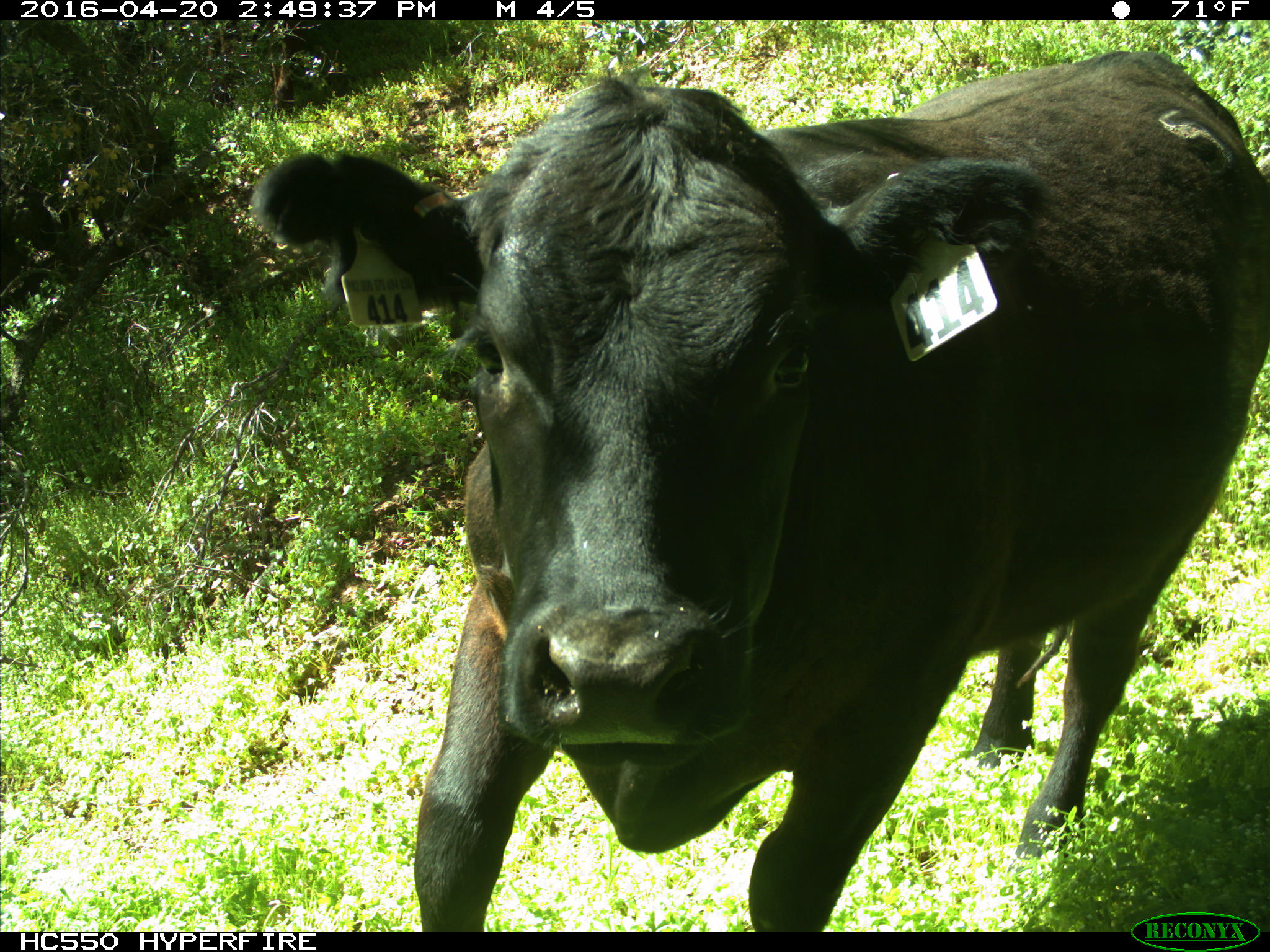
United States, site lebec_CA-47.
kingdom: Animalia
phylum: Chordata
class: Mammalia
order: Artiodactyla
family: Bovidae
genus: Bos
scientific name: Bos taurus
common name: domestic cow